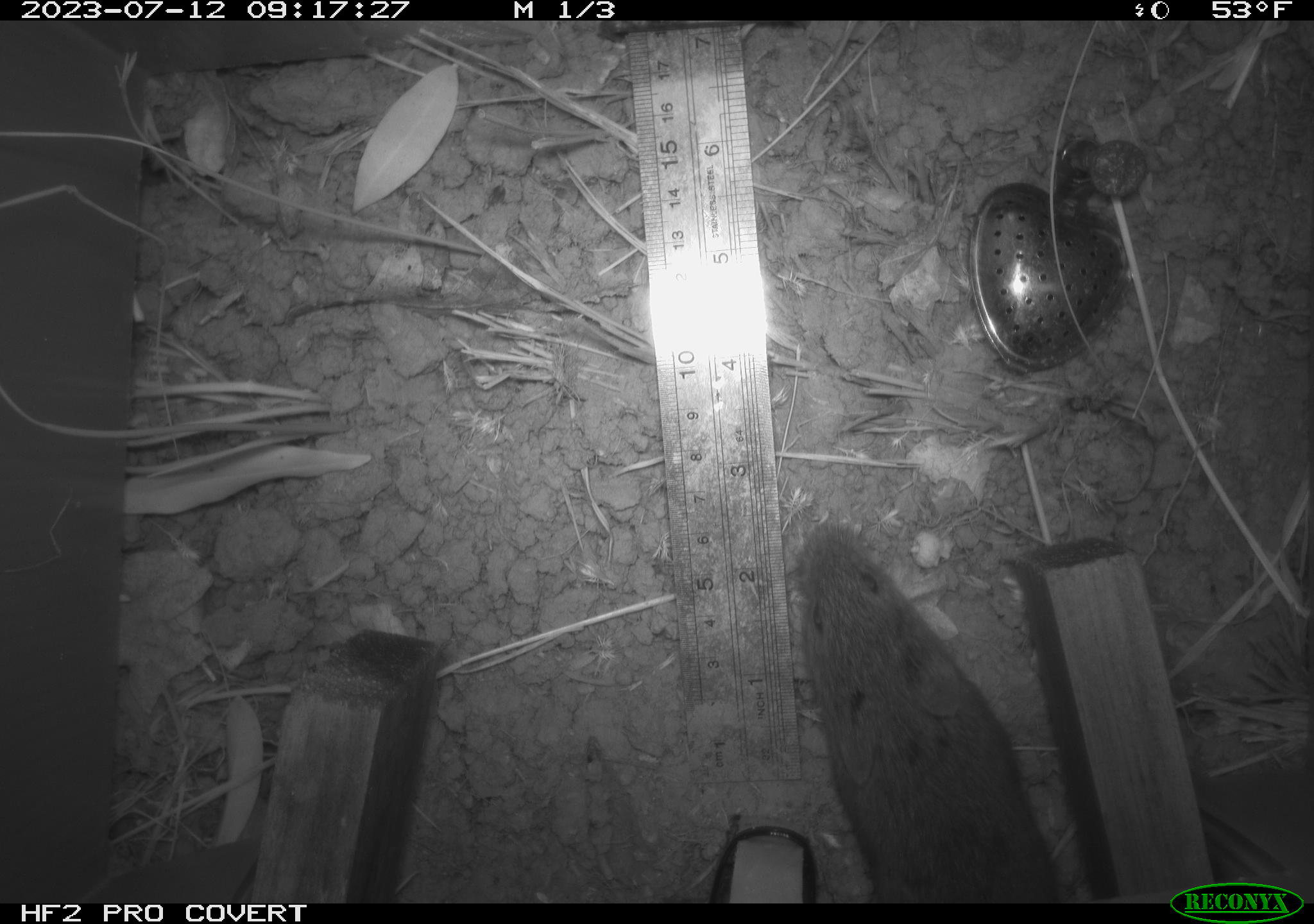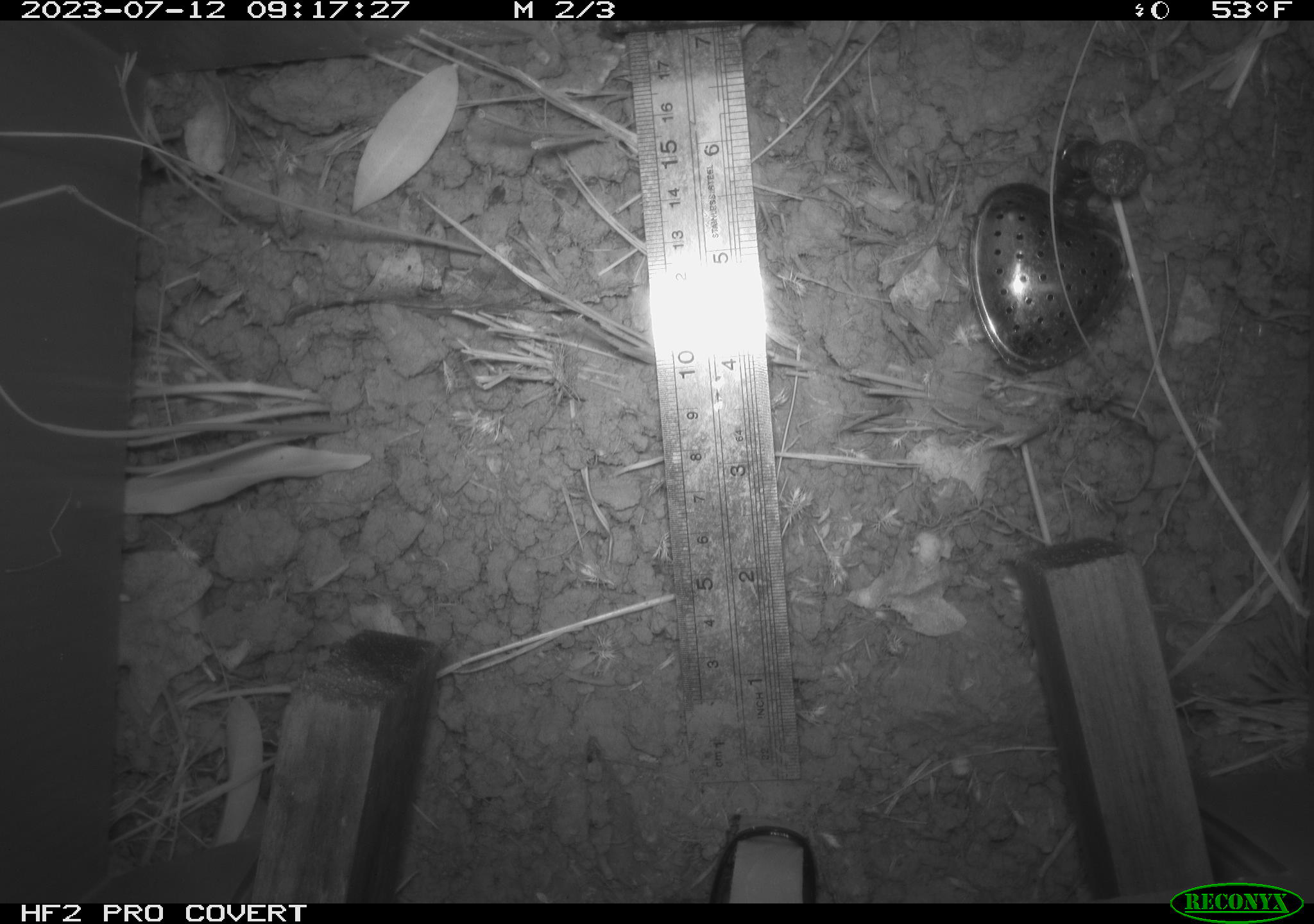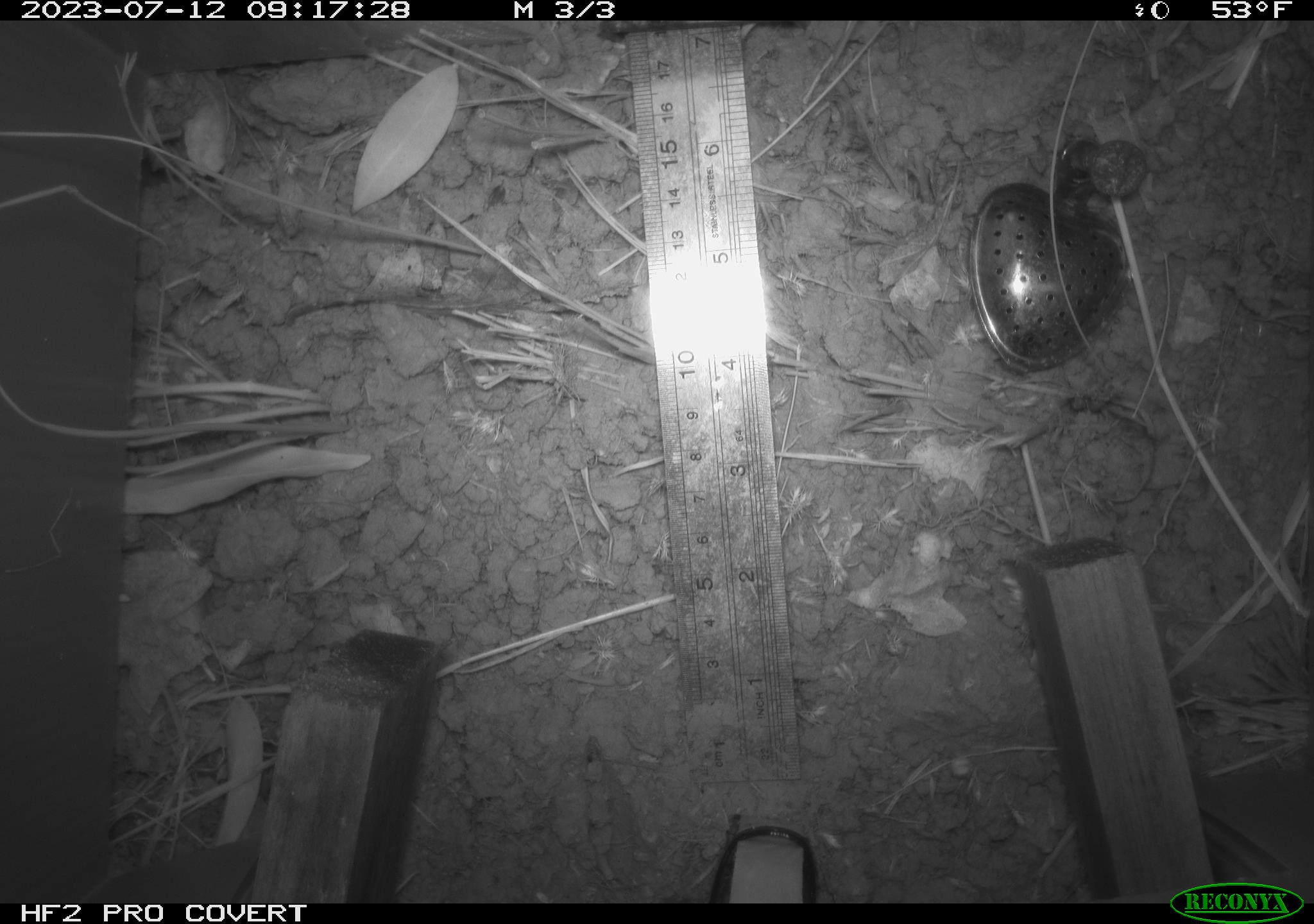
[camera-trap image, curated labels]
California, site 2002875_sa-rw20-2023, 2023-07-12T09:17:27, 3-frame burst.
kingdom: Animalia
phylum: Chordata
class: Mammalia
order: Rodentia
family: Cricetidae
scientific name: Arvicolinae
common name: voles, lemmings, and muskrats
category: arvicolinae subfamily